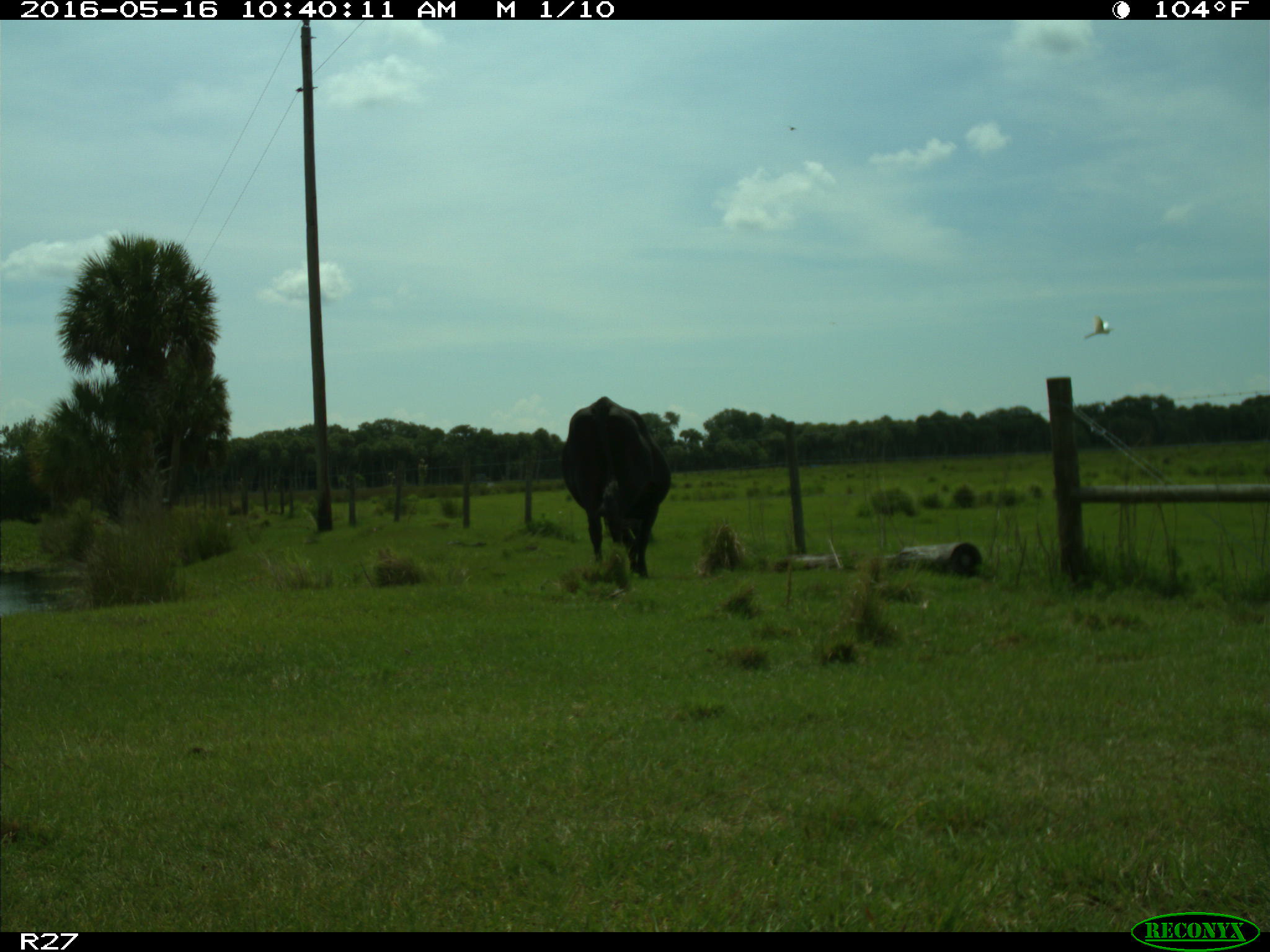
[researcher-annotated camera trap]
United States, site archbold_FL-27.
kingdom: Animalia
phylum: Chordata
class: Mammalia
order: Artiodactyla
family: Bovidae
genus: Bos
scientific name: Bos taurus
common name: domestic cow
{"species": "Bos taurus (domestic cow)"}